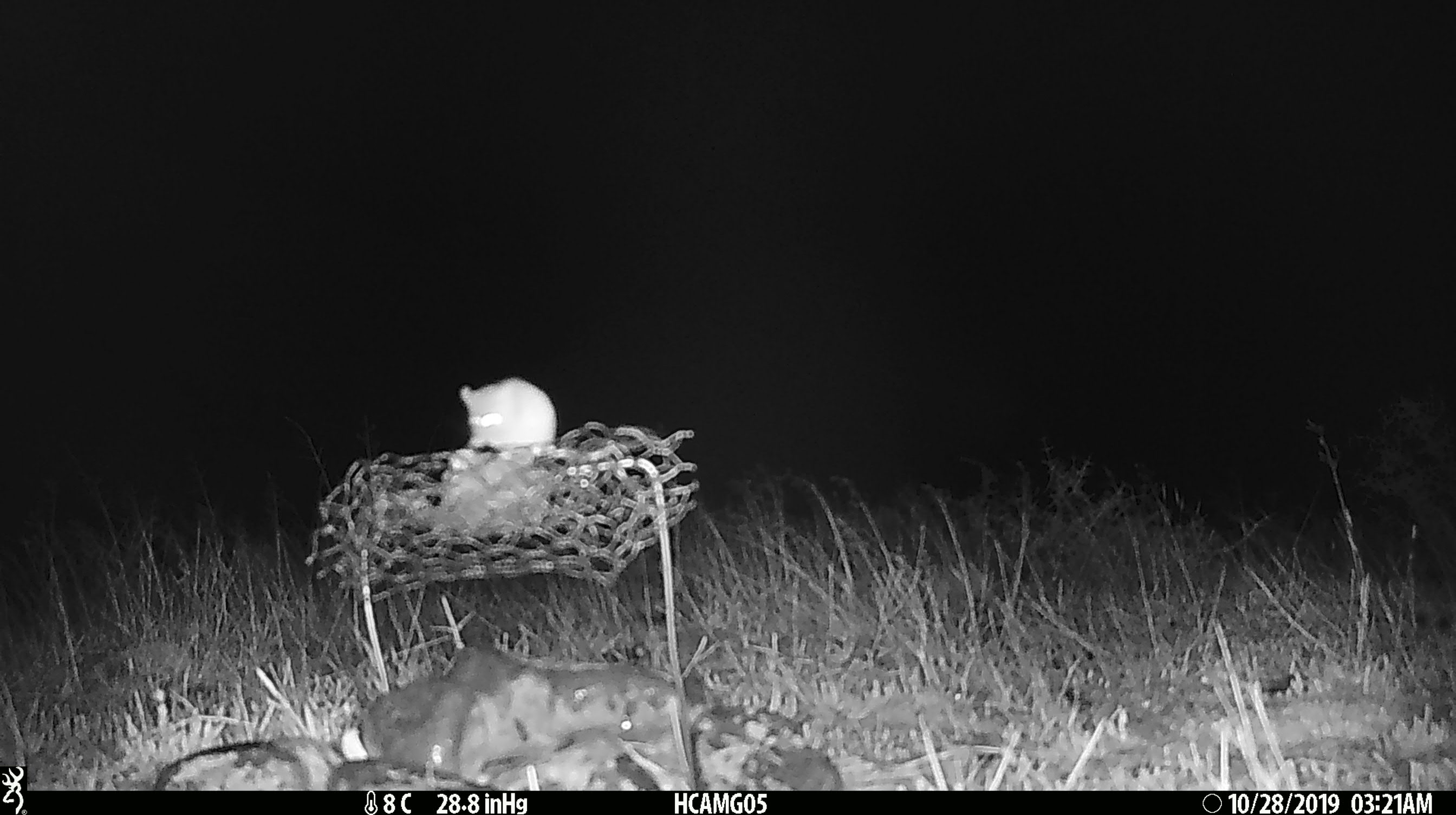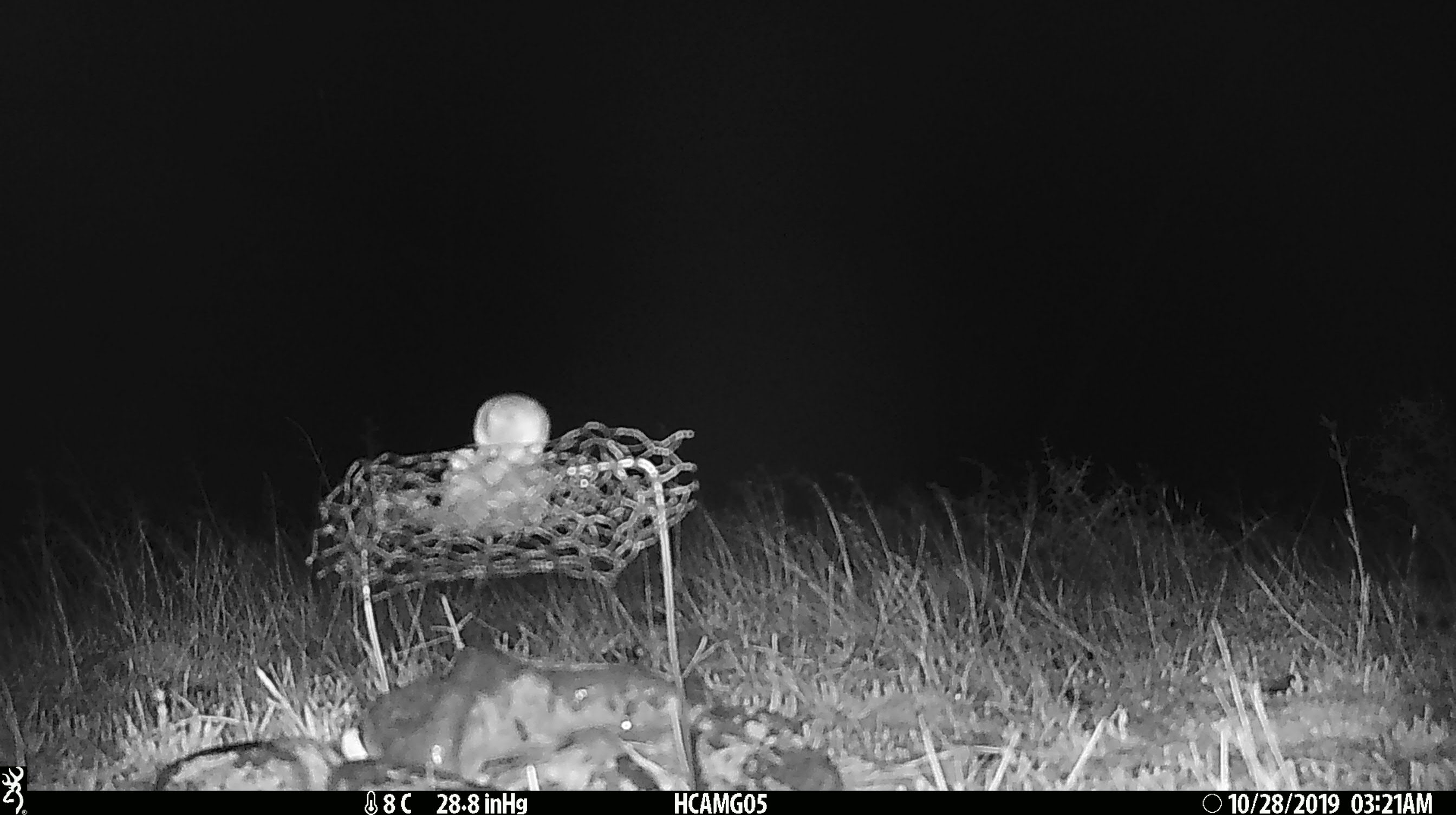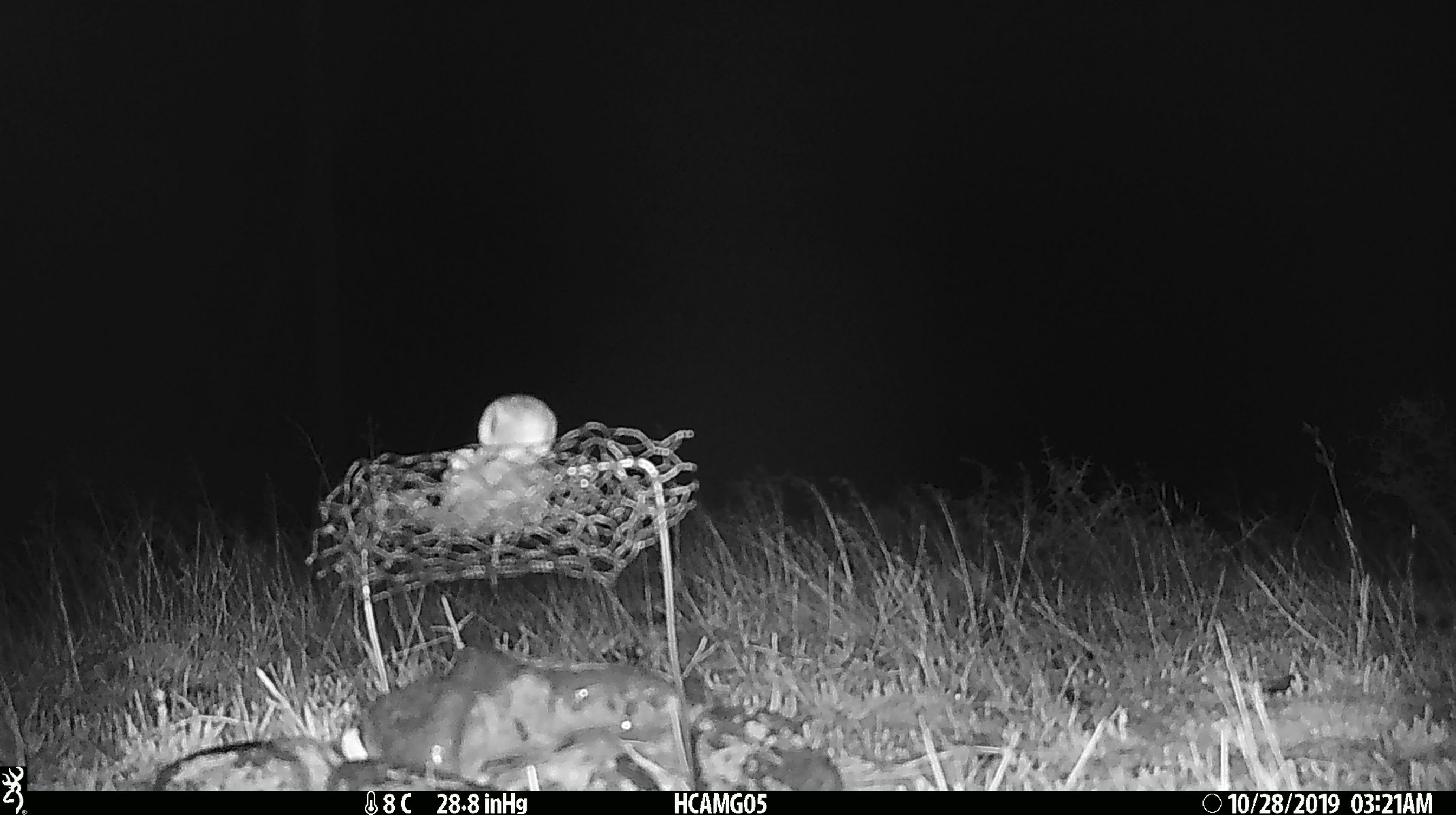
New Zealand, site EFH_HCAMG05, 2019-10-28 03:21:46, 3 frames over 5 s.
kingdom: Animalia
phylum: Chordata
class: Mammalia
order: Rodentia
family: Muridae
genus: Mus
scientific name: Mus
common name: mouse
Mouse (Mus).